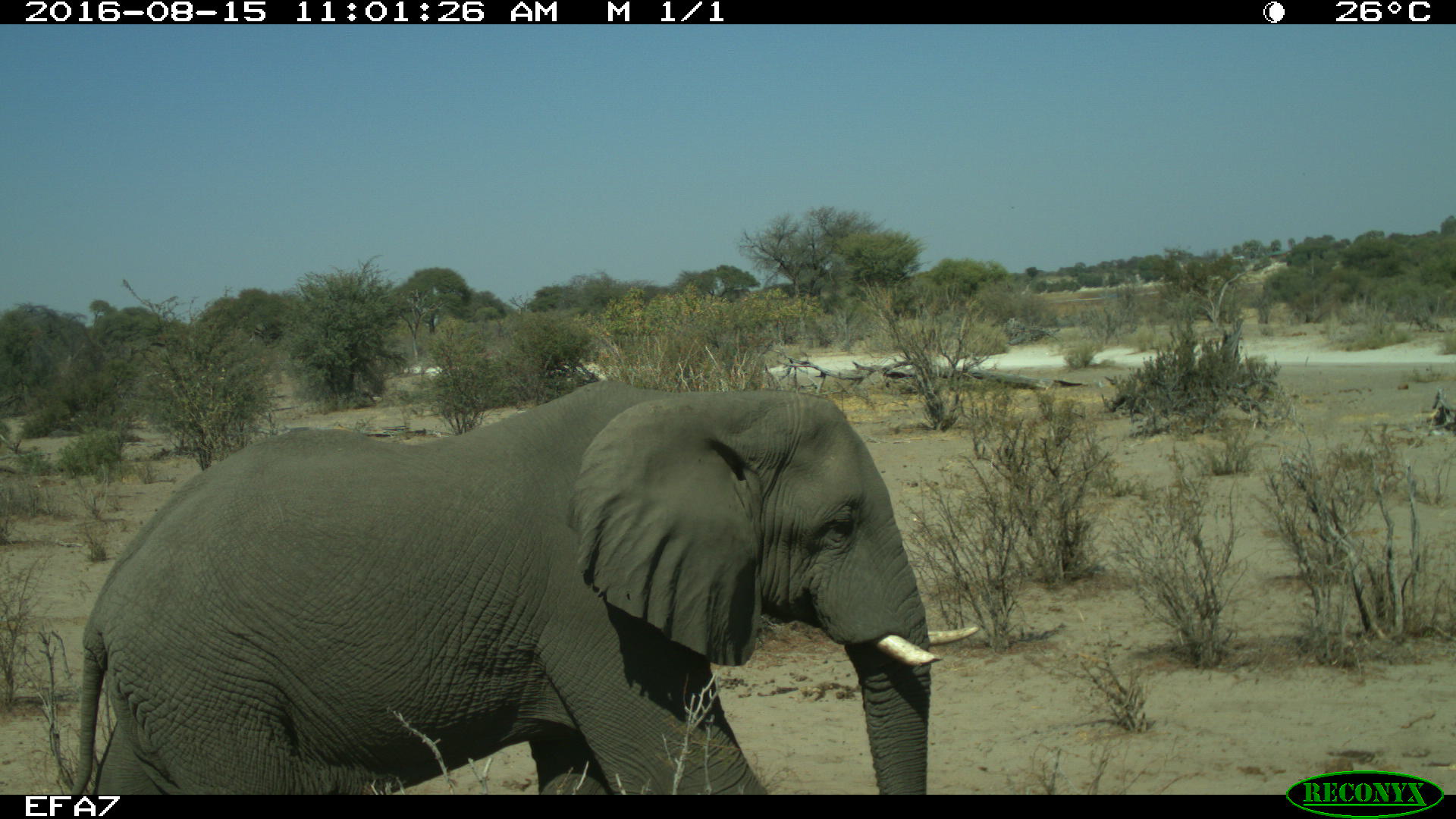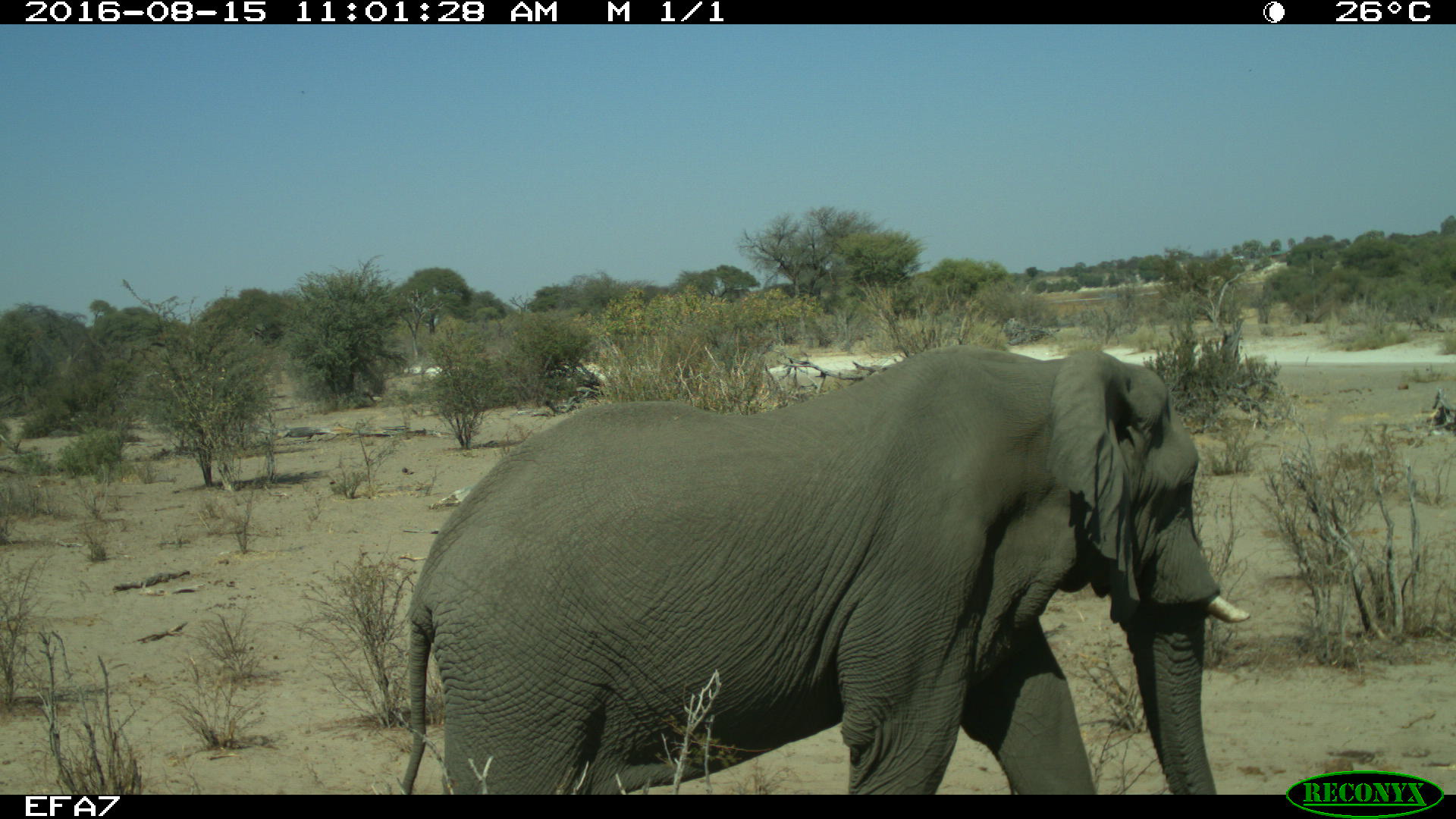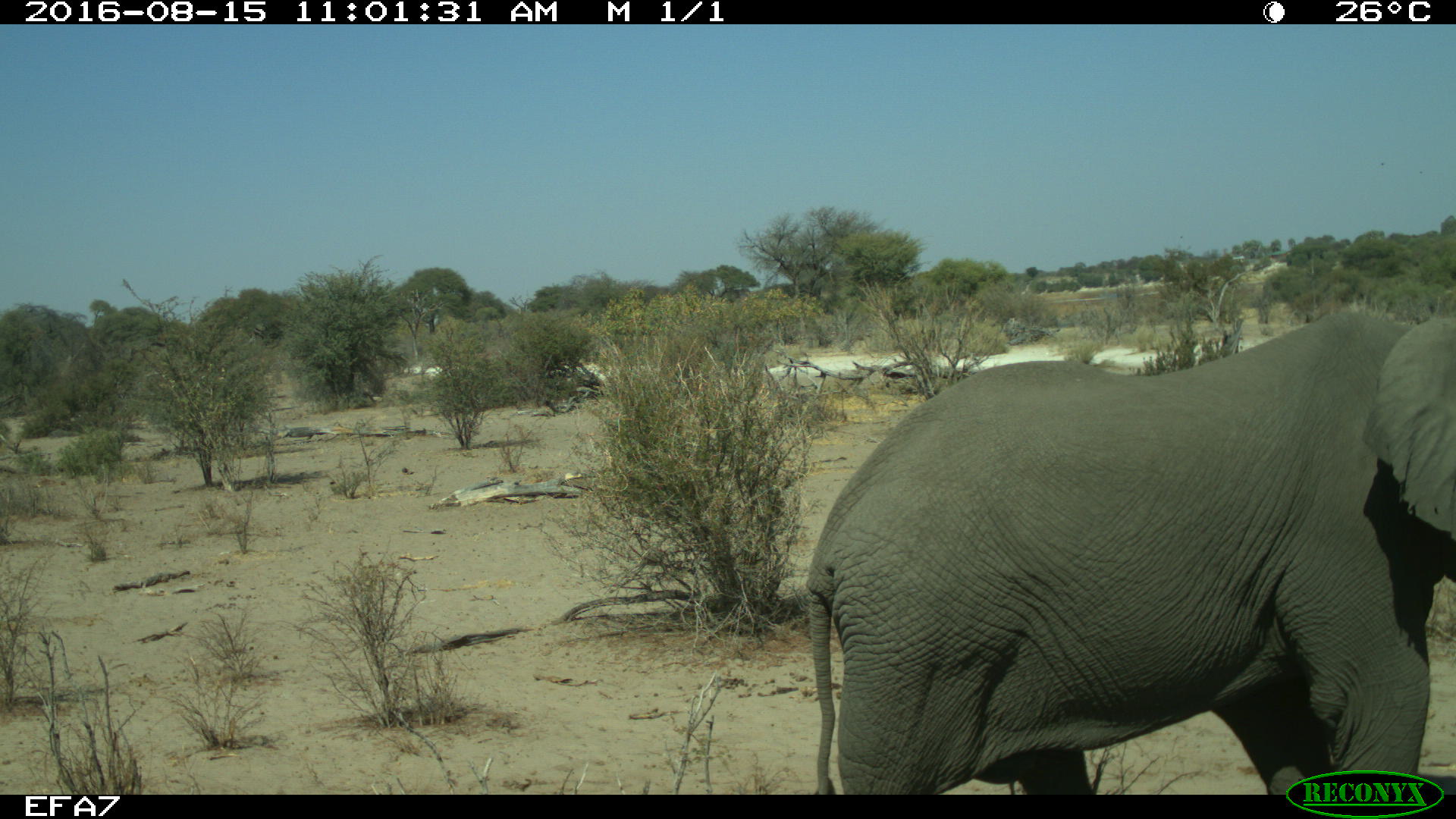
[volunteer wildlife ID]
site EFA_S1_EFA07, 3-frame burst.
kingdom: Animalia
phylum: Chordata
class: Mammalia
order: Proboscidea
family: Elephantidae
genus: Loxodonta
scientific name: Loxodonta africana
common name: african bush elephant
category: elephant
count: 1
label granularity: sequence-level